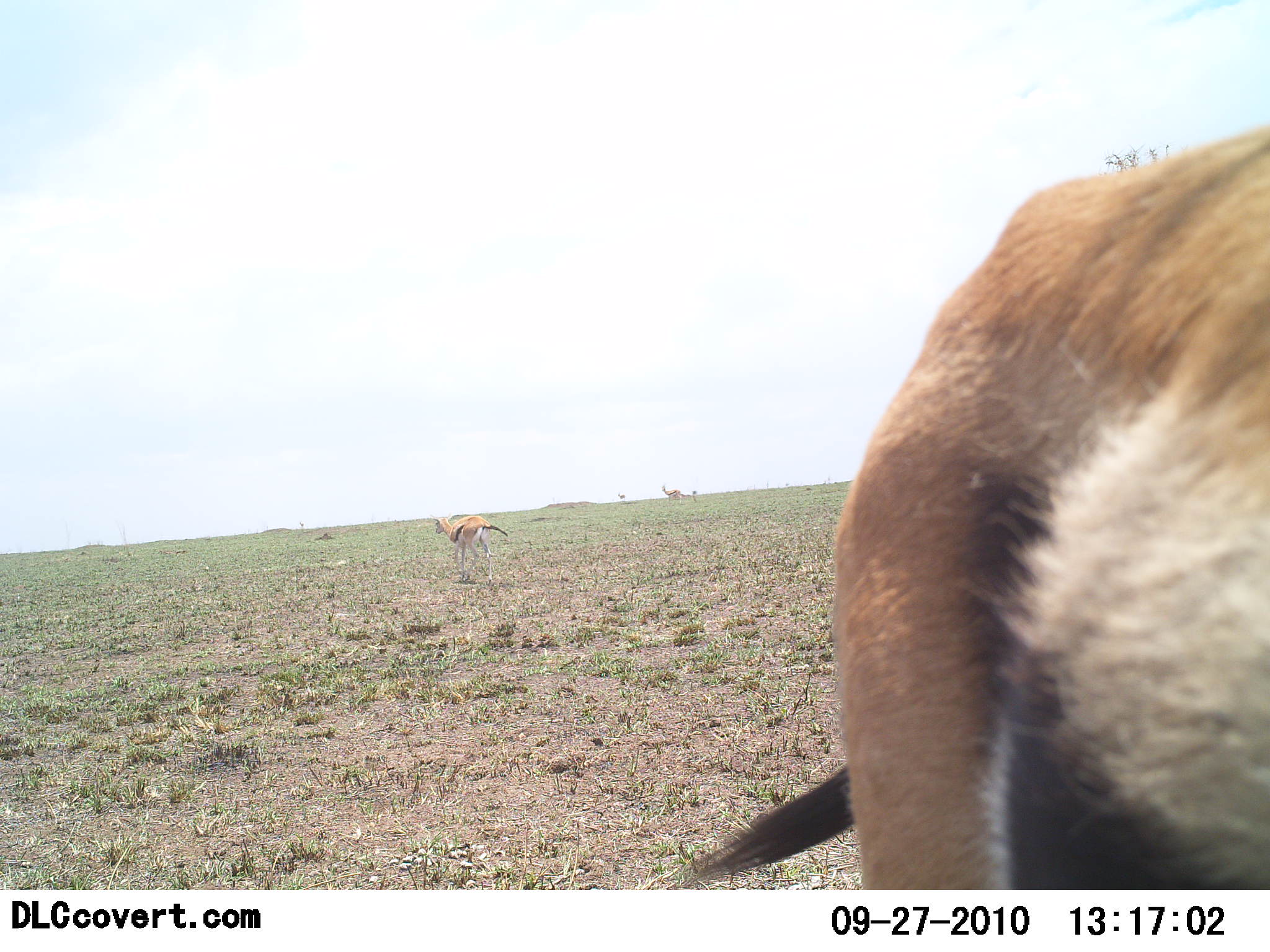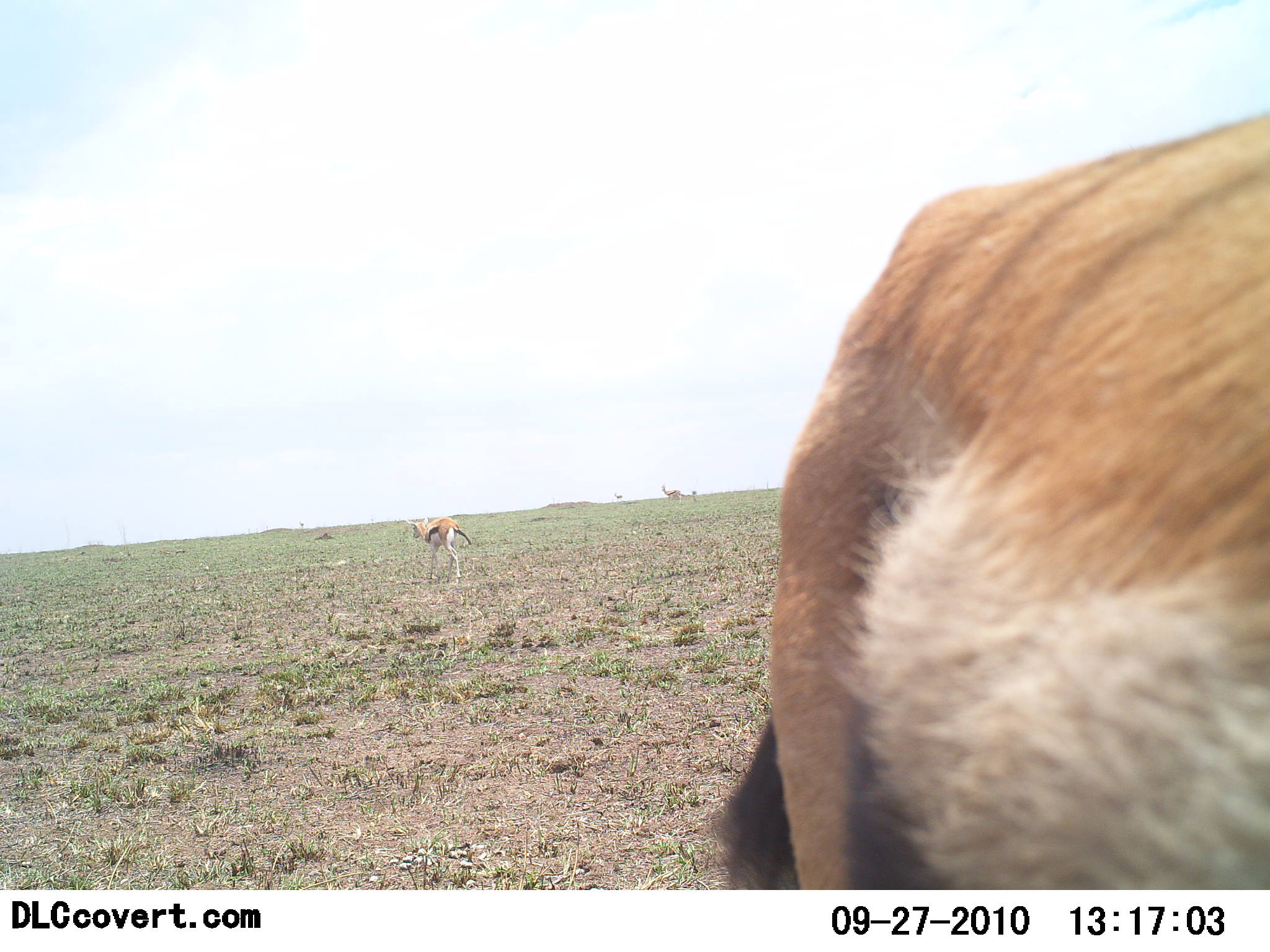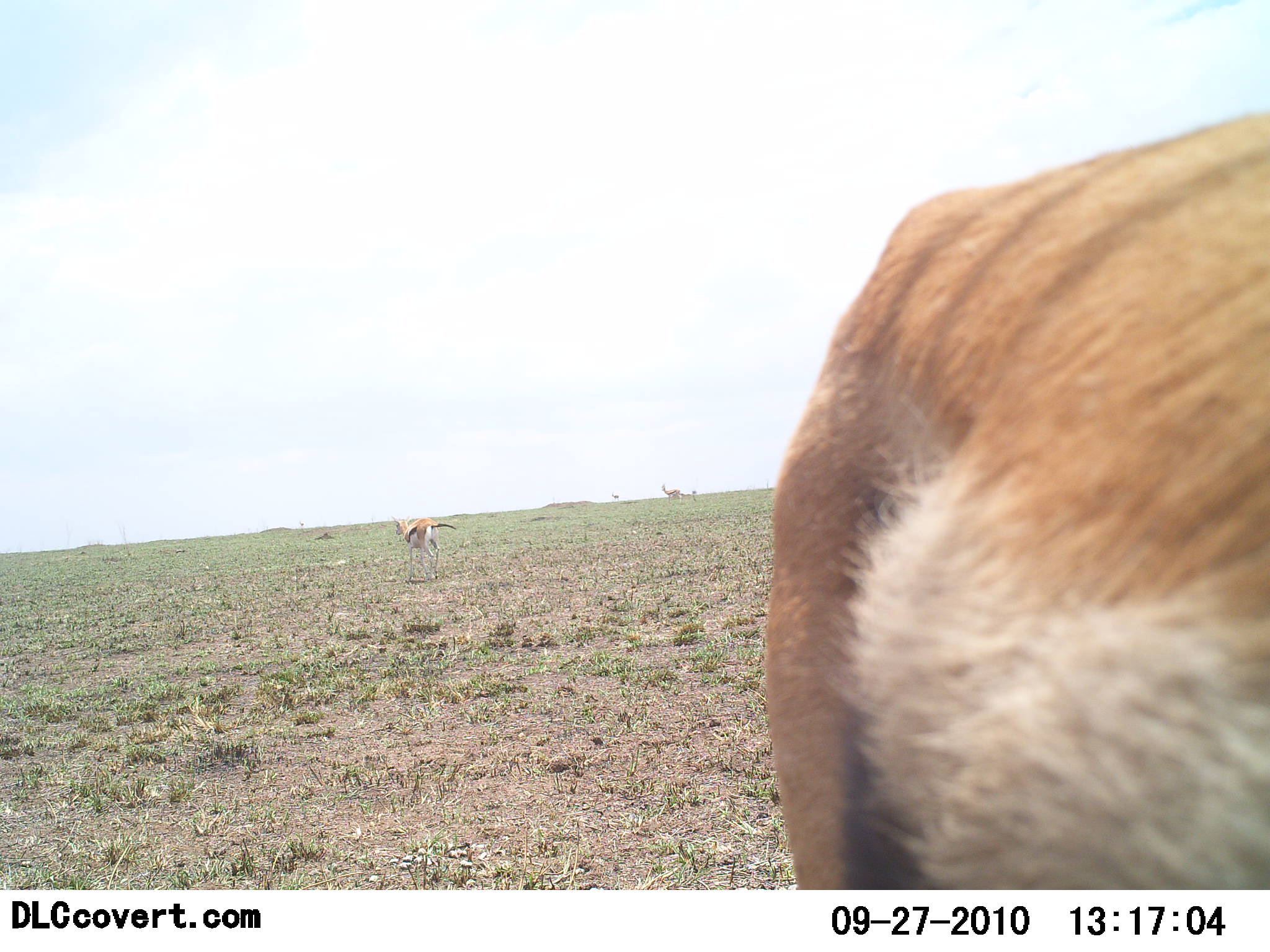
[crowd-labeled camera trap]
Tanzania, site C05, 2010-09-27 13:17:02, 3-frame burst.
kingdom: Animalia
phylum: Chordata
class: Mammalia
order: Artiodactyla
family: Bovidae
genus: Eudorcas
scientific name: Eudorcas thomsonii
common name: thomson's gazelle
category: gazellethomsons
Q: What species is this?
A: Gazellethomsons (thomson's gazelle) (Eudorcas thomsonii).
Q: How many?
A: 2.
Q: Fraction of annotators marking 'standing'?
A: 54%.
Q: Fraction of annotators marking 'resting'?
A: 0%.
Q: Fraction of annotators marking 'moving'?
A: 92%.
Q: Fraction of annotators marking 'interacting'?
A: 0%.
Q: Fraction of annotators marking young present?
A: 23%.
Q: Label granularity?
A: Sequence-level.